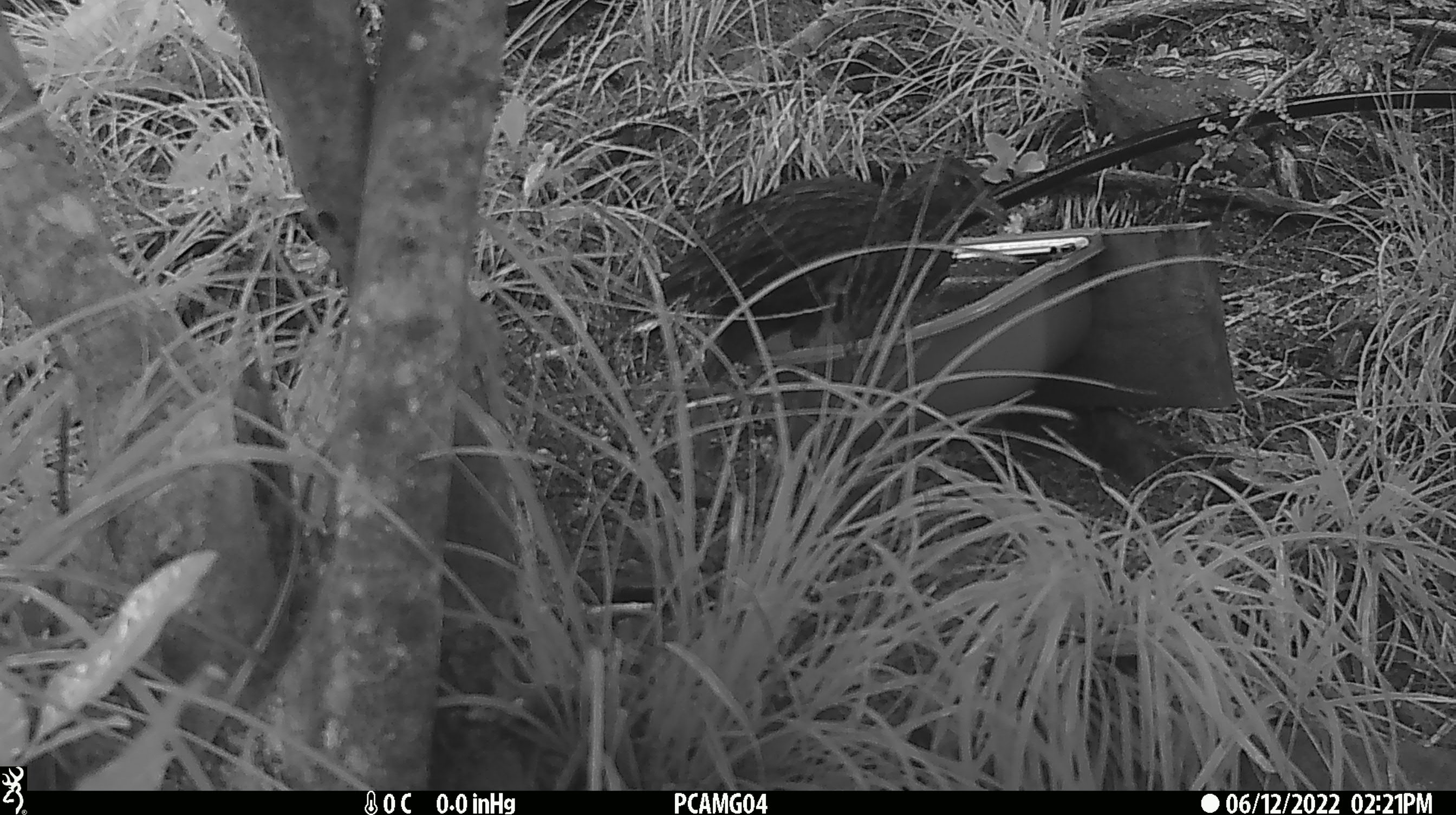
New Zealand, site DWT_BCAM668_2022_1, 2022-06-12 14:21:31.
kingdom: Animalia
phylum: Chordata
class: Aves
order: Gruiformes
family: Rallidae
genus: Gallirallus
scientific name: Gallirallus australis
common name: weka